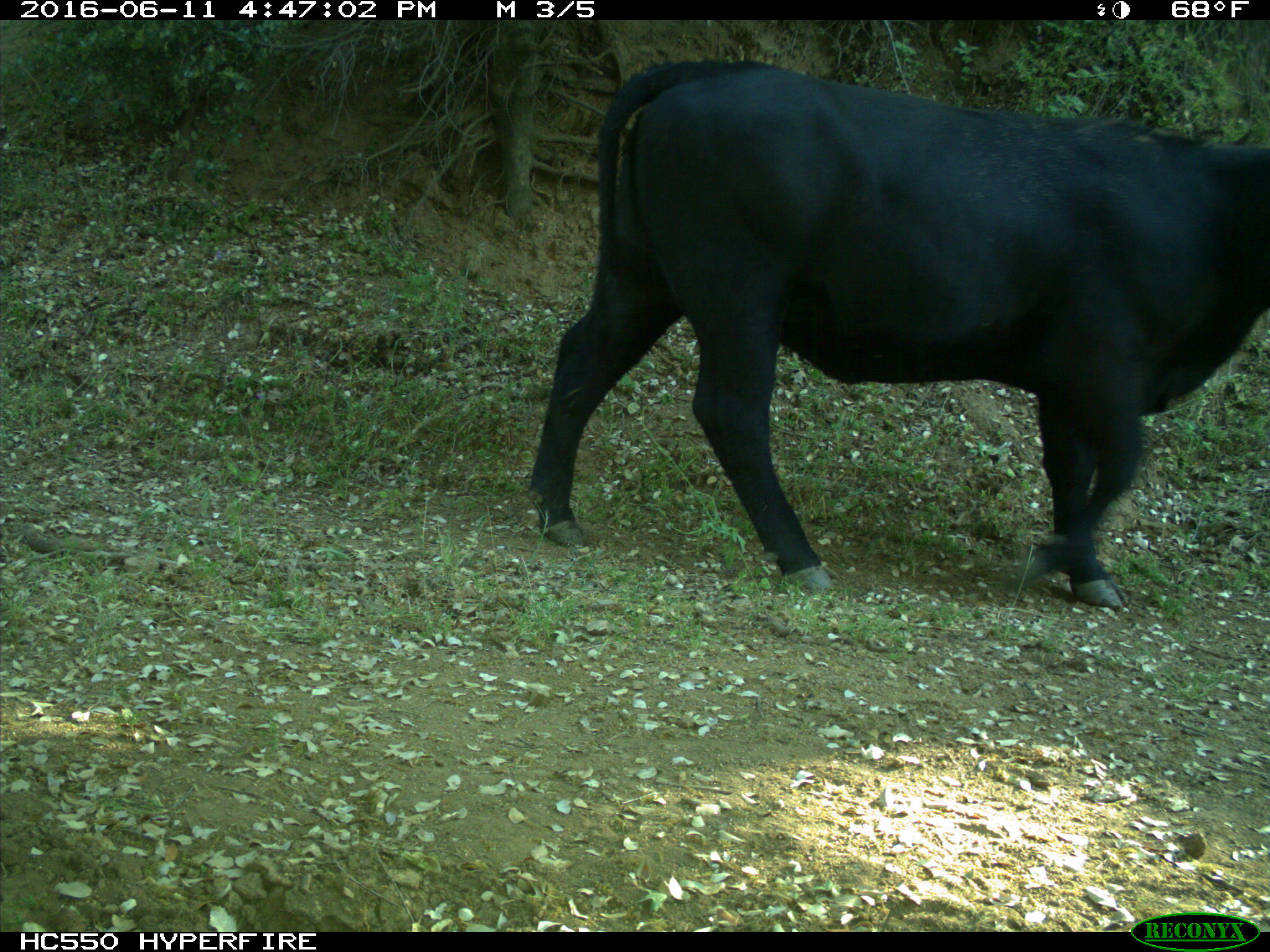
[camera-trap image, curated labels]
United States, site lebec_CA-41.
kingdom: Animalia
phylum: Chordata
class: Mammalia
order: Artiodactyla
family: Bovidae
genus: Bos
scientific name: Bos taurus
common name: domestic cow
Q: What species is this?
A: Bos taurus (domestic cow).